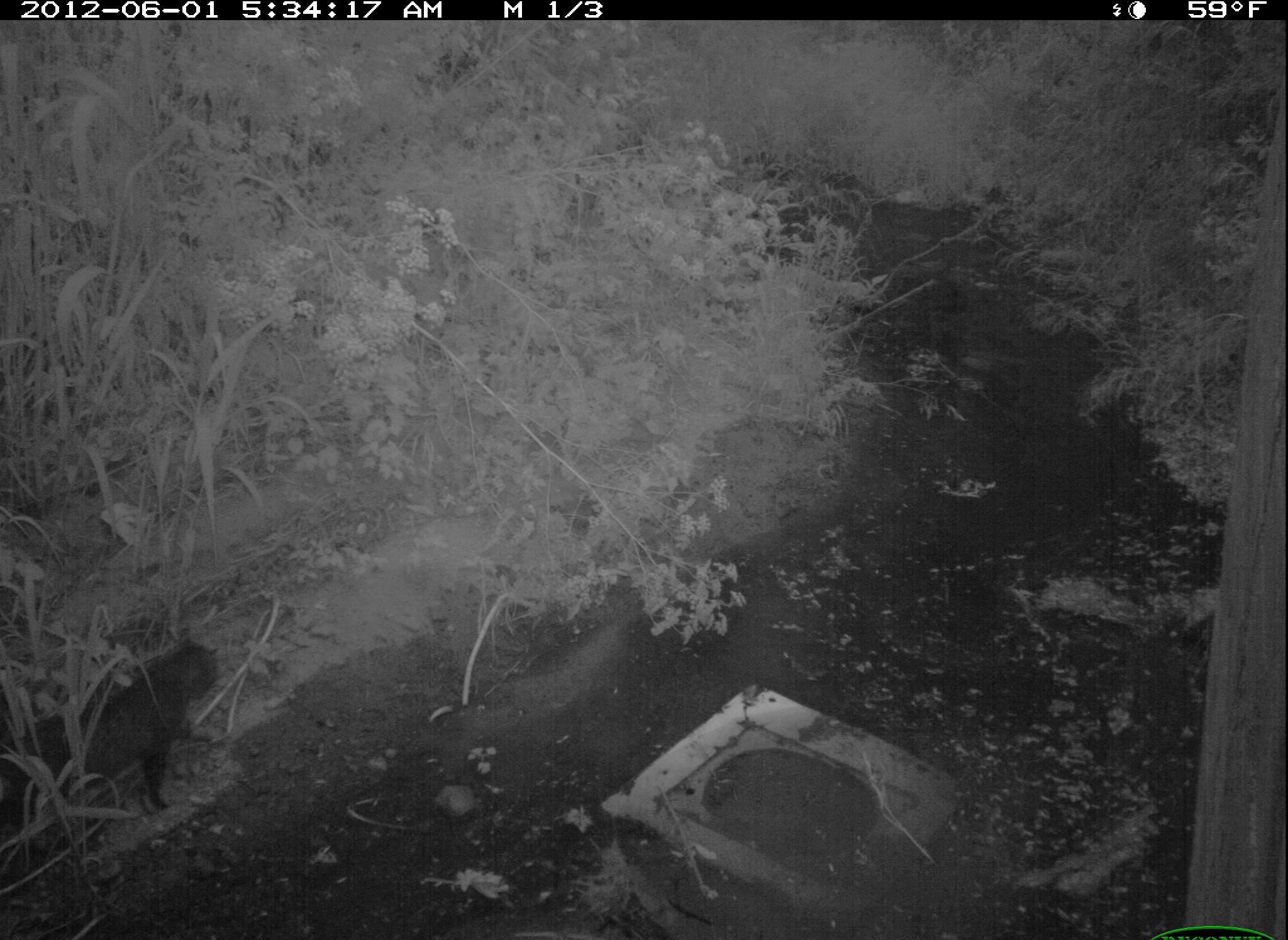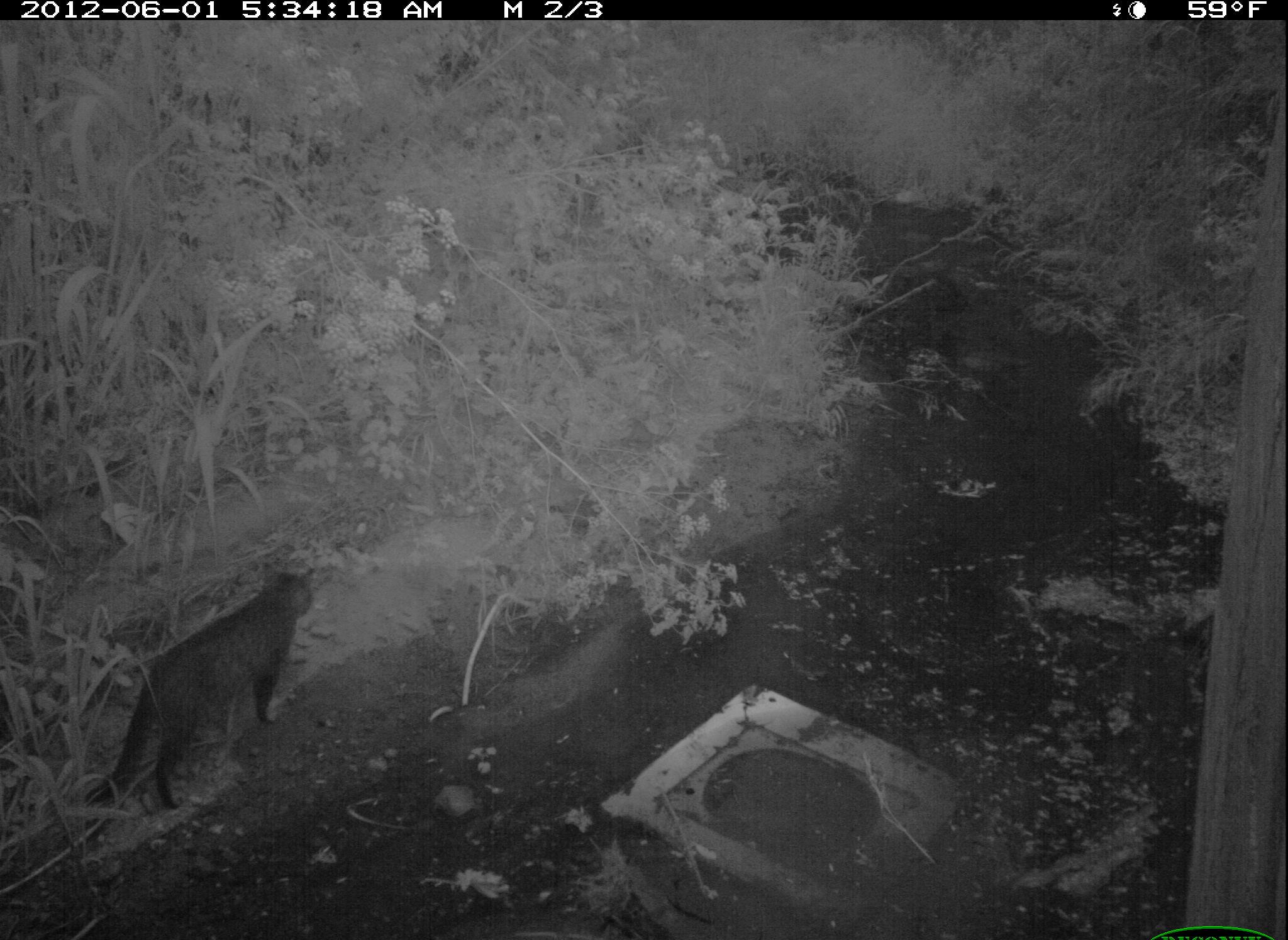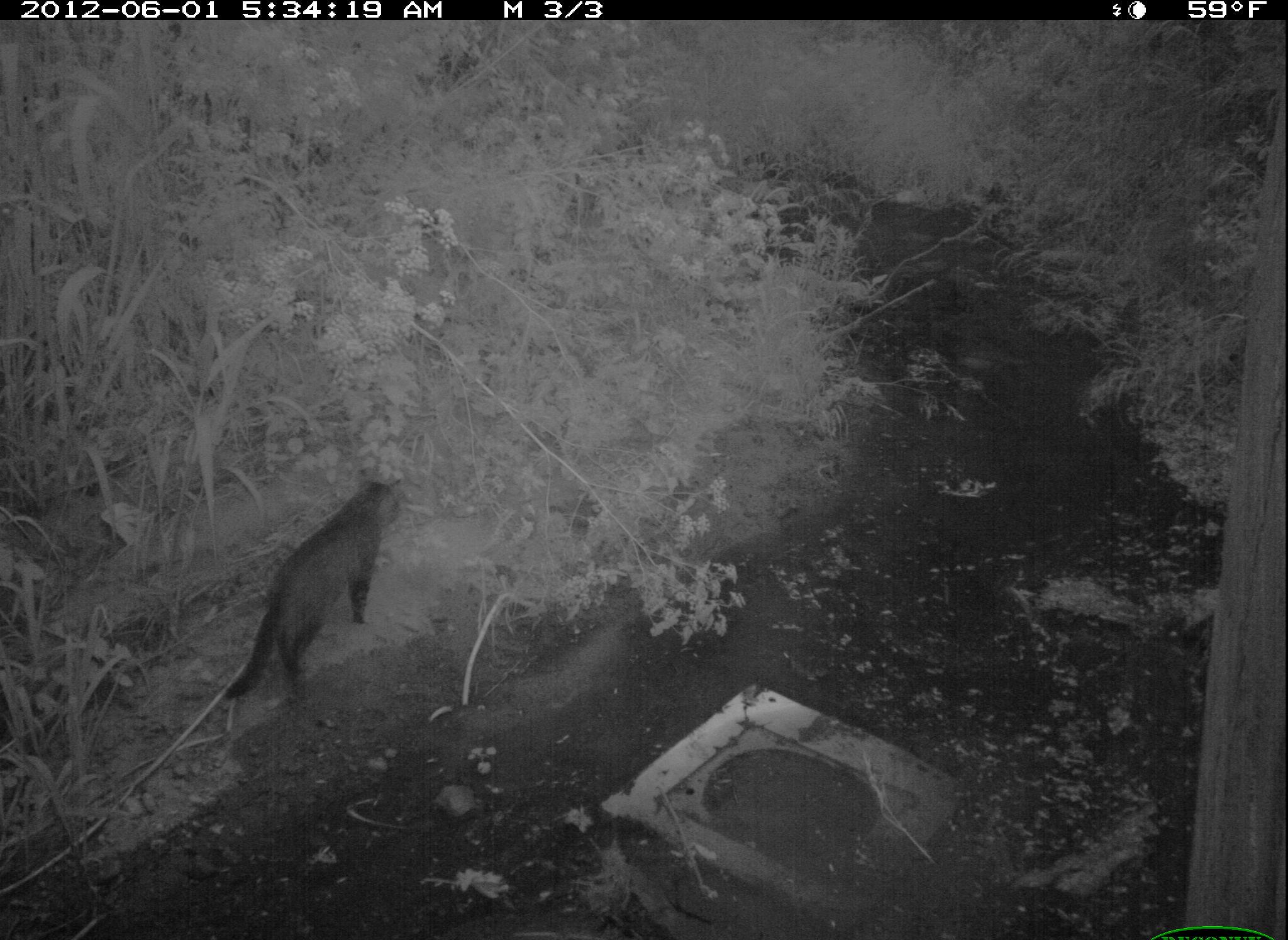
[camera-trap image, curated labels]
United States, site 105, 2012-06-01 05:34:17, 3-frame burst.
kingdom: Animalia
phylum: Chordata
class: Mammalia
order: Carnivora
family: Felidae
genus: Felis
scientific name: Felis catus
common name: cat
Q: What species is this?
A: Cat (Felis catus).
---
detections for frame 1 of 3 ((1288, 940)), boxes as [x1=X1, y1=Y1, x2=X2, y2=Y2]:
cat: [x1=13, y1=631, x2=238, y2=833]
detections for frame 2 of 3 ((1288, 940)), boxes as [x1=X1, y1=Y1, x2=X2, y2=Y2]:
cat: [x1=100, y1=556, x2=335, y2=817]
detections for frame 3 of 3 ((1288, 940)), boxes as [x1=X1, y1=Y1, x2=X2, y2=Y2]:
cat: [x1=235, y1=465, x2=415, y2=722]